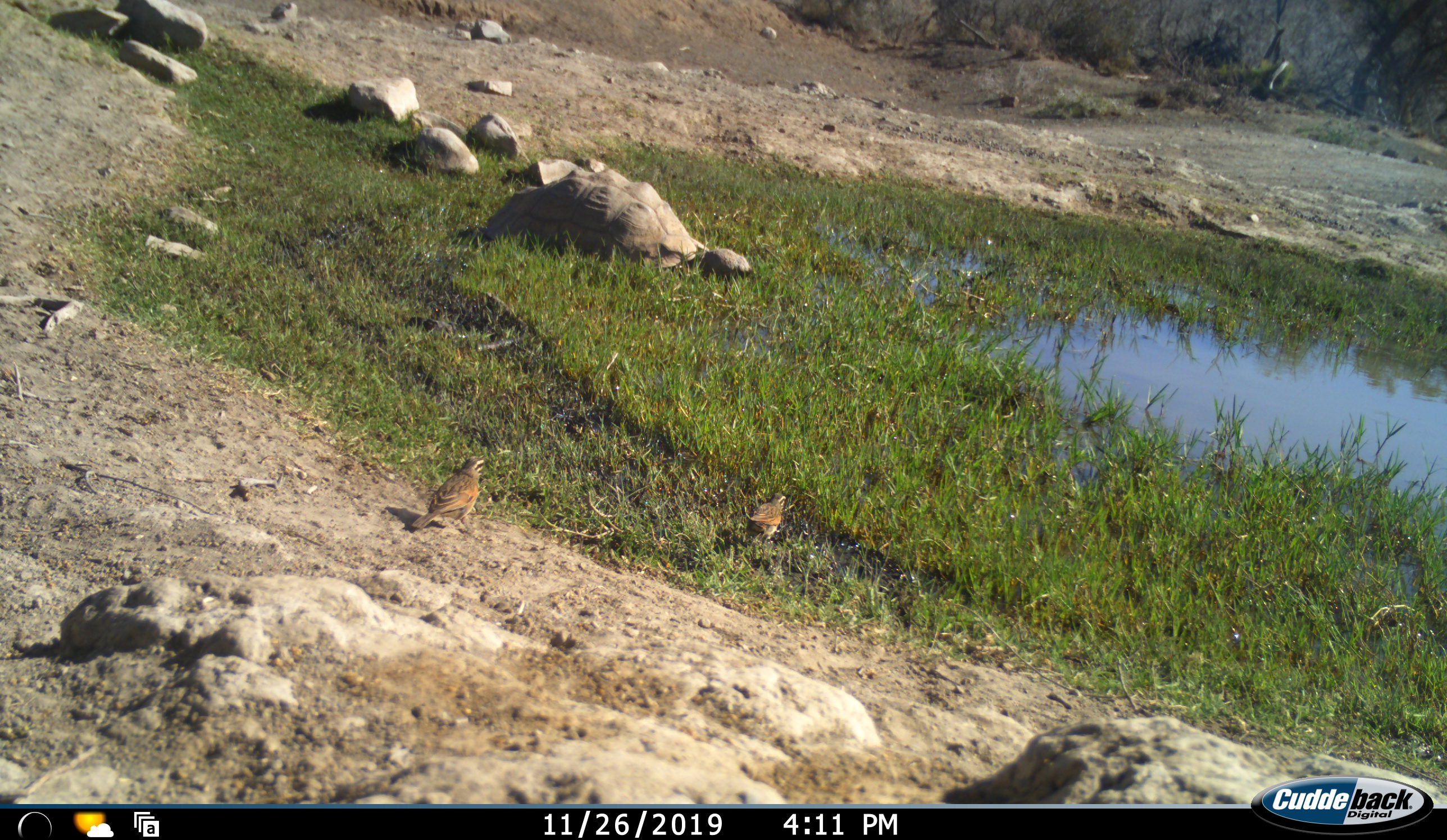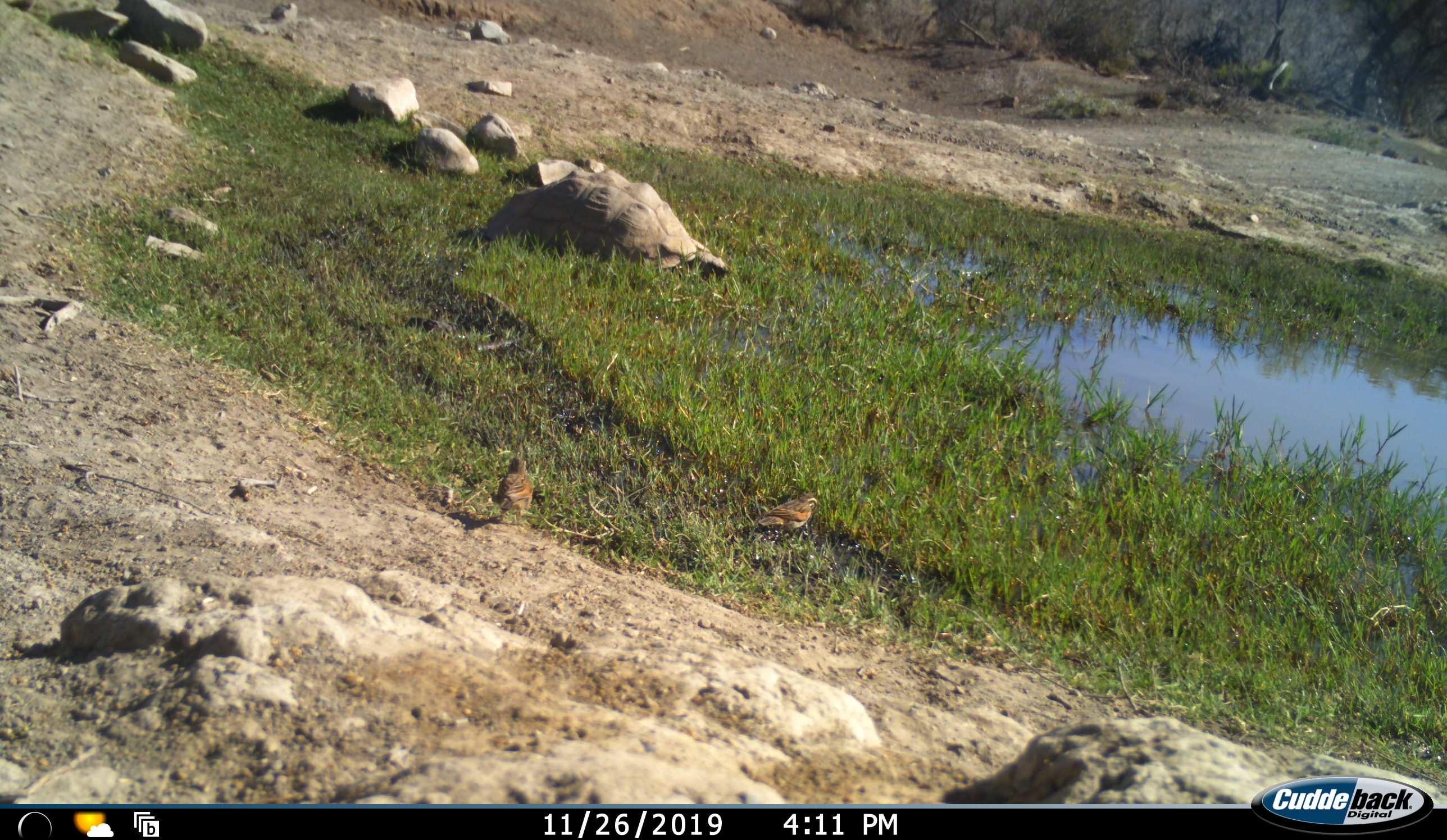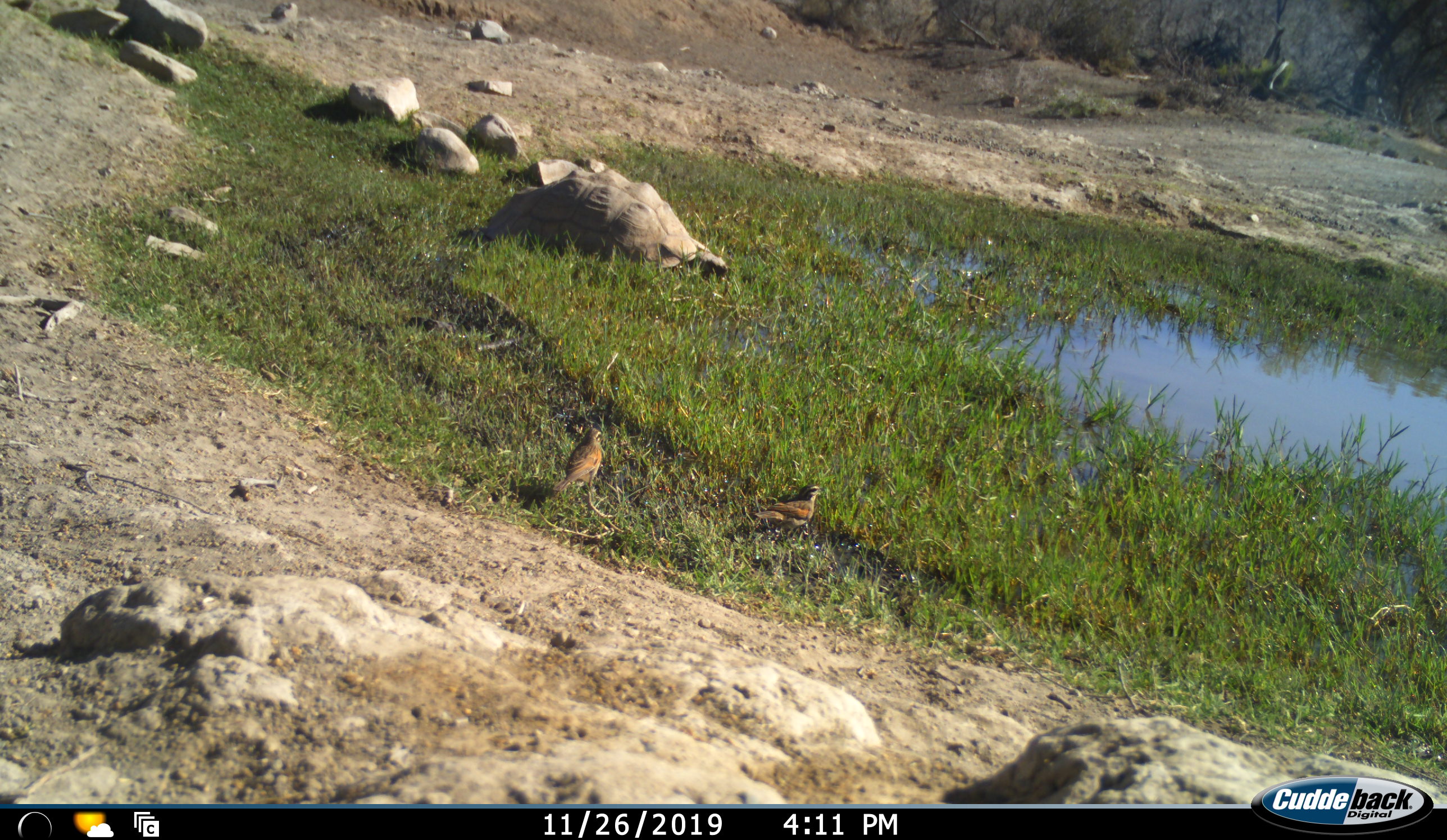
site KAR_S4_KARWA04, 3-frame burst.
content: unidentified animal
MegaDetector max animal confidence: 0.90